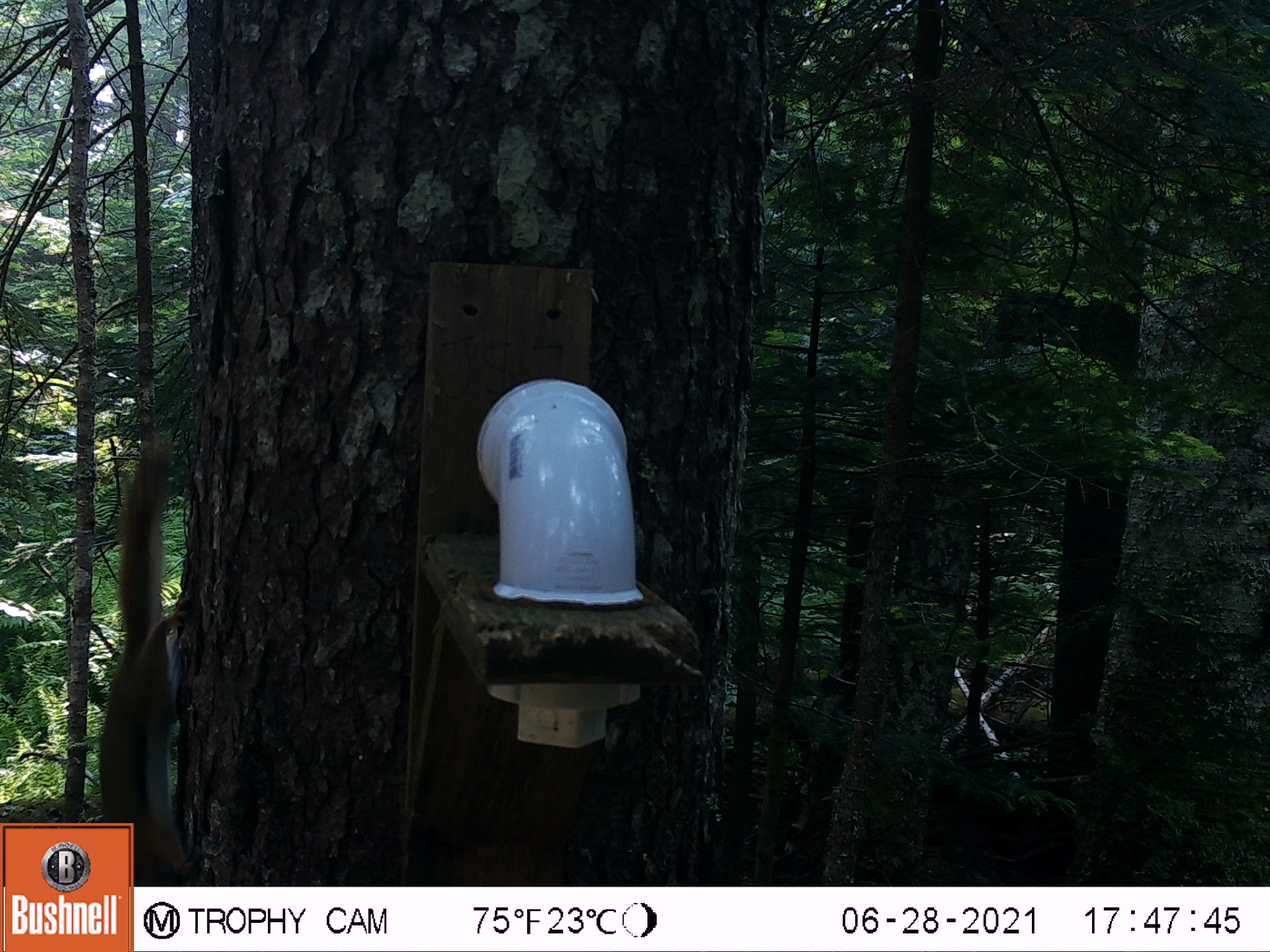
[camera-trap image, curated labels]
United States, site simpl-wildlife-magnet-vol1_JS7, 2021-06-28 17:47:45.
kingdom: Animalia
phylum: Chordata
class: Mammalia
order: Rodentia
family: Sciuridae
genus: Tamiasciurus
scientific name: Tamiasciurus hudsonicus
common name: red squirrel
Red squirrel (Tamiasciurus hudsonicus).